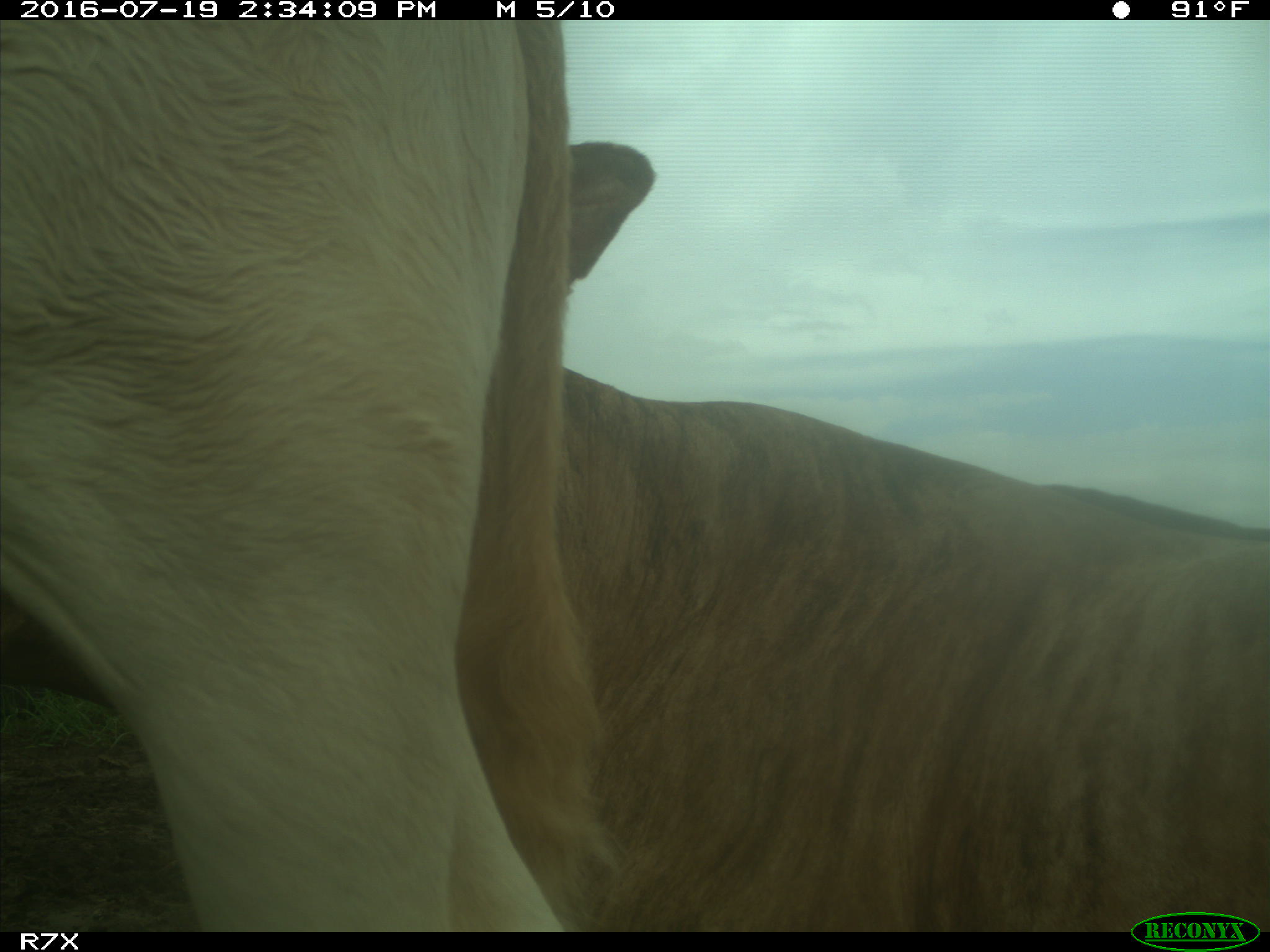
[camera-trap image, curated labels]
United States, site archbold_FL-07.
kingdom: Animalia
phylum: Chordata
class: Mammalia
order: Artiodactyla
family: Bovidae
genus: Bos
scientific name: Bos taurus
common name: domestic cow